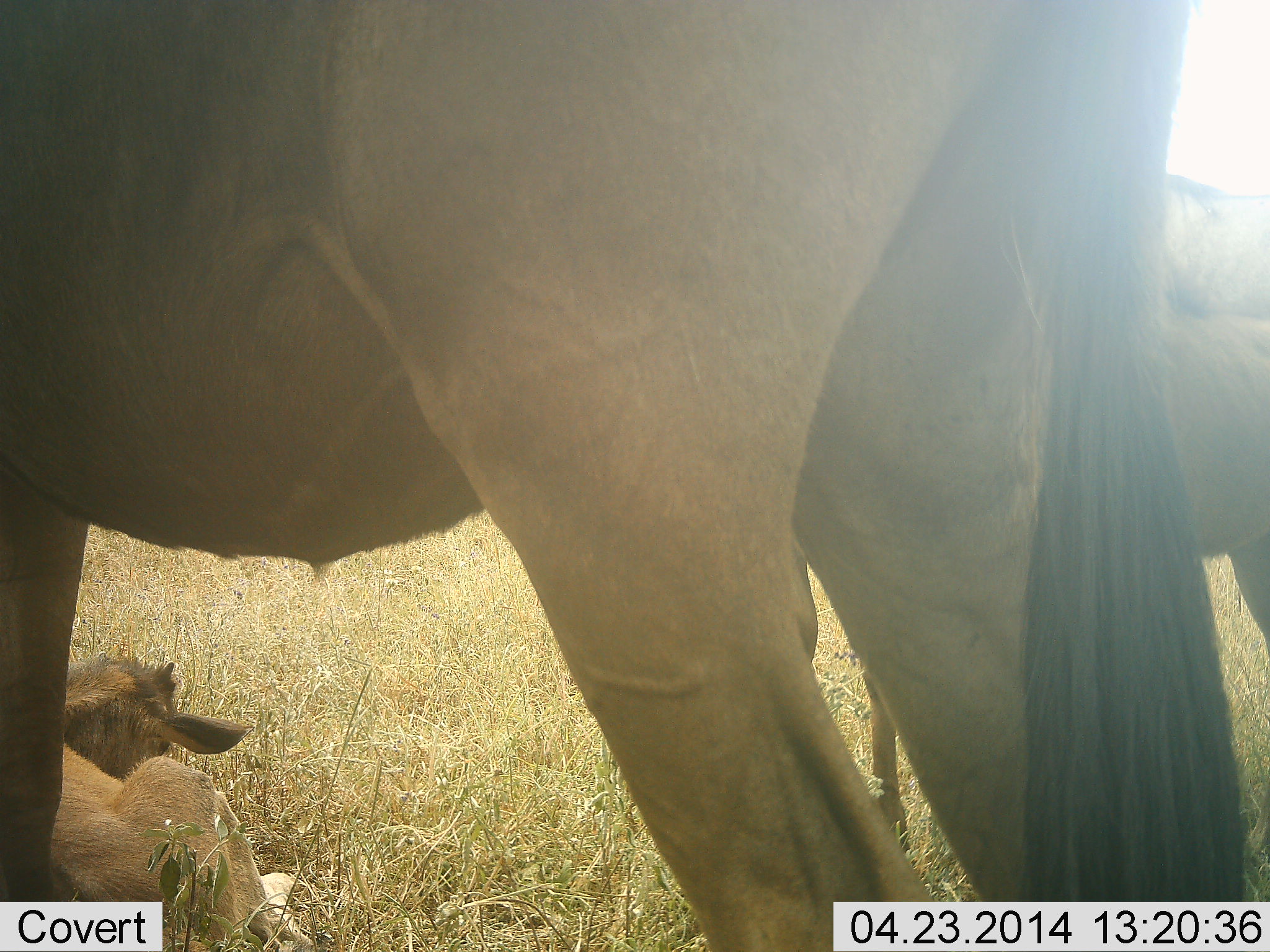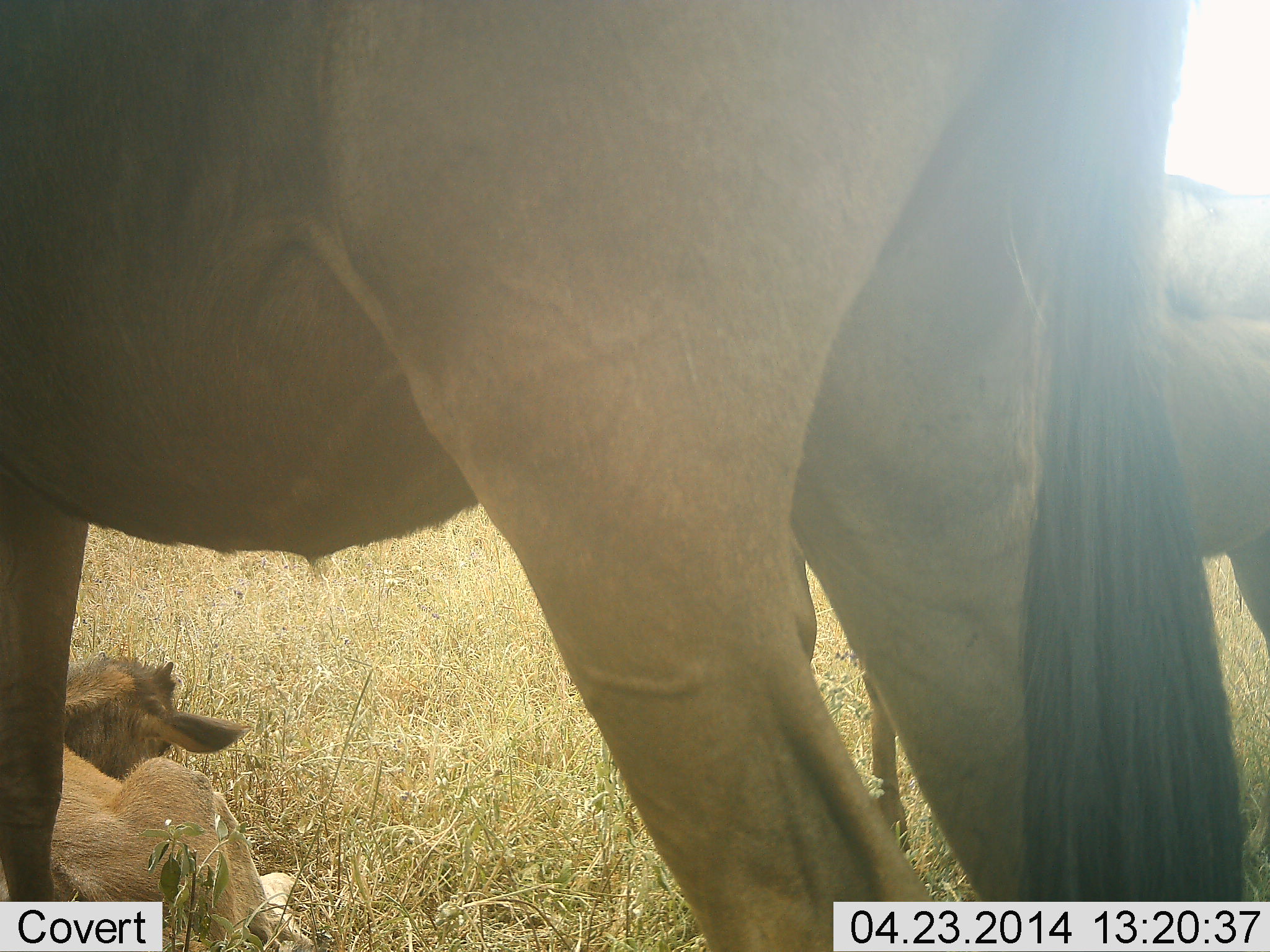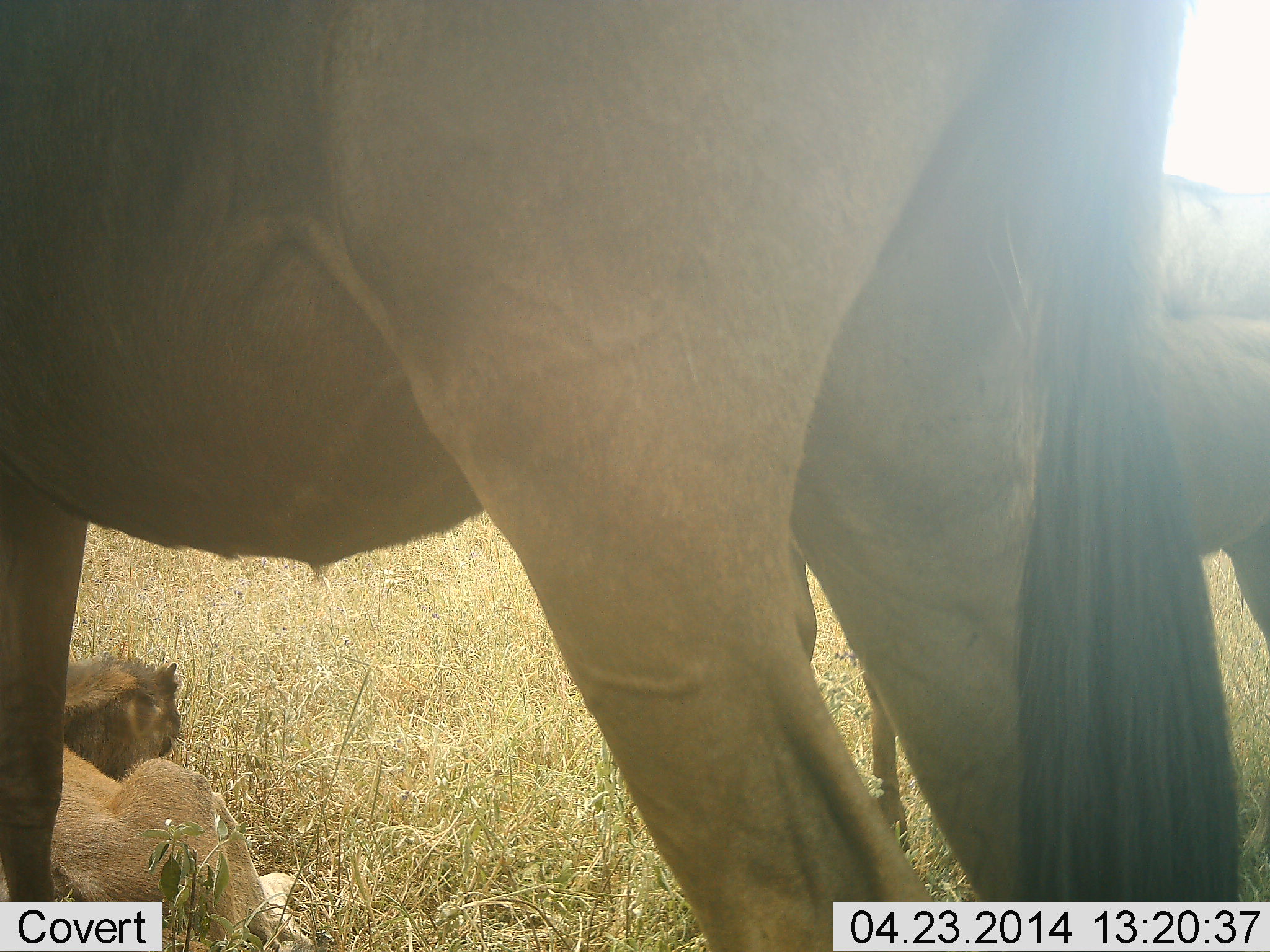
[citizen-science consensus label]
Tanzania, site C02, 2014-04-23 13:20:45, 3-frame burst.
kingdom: Animalia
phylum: Chordata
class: Mammalia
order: Artiodactyla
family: Bovidae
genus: Connochaetes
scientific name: Connochaetes taurinus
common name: blue wildebeest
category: wildebeest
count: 3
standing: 100%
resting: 100%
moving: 0%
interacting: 0%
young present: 100%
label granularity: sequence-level